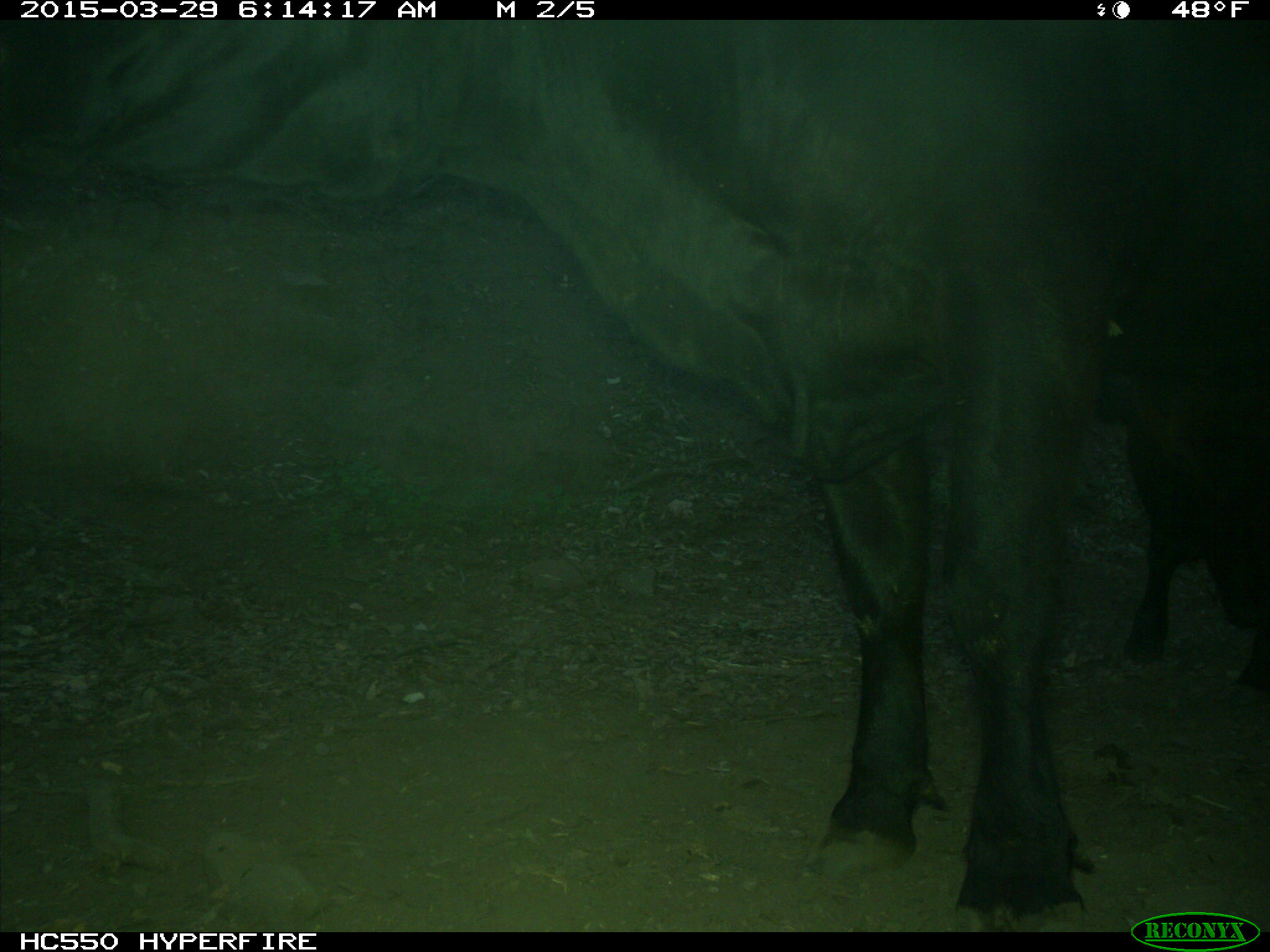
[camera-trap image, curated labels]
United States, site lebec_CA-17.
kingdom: Animalia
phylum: Chordata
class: Mammalia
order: Artiodactyla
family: Bovidae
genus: Bos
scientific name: Bos taurus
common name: domestic cow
Bos taurus (domestic cow).